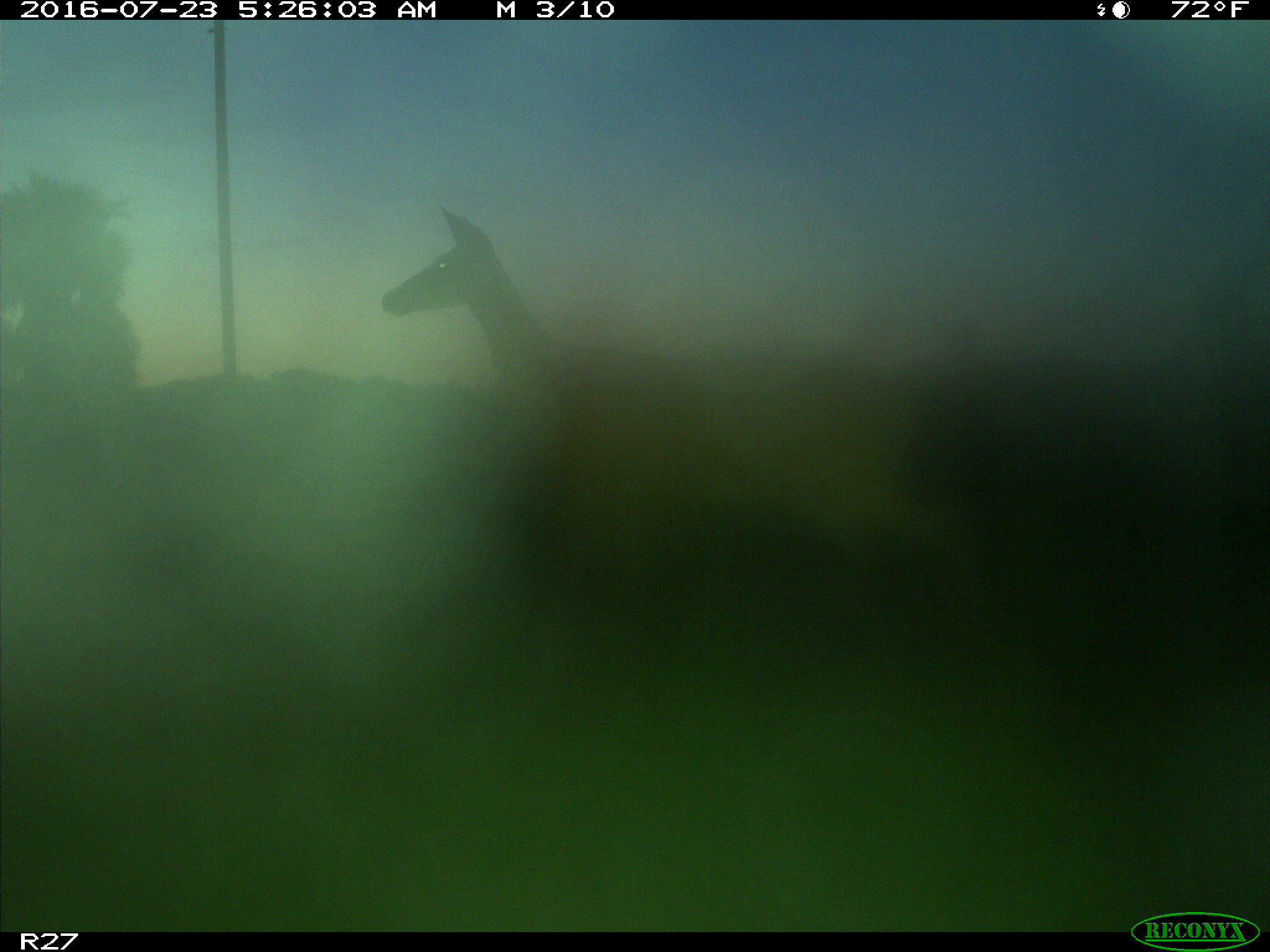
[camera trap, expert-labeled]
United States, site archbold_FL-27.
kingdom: Animalia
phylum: Chordata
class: Mammalia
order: Artiodactyla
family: Cervidae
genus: Odocoileus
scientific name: Odocoileus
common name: deer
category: unidentified deer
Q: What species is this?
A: Unidentified deer (deer) (Odocoileus).